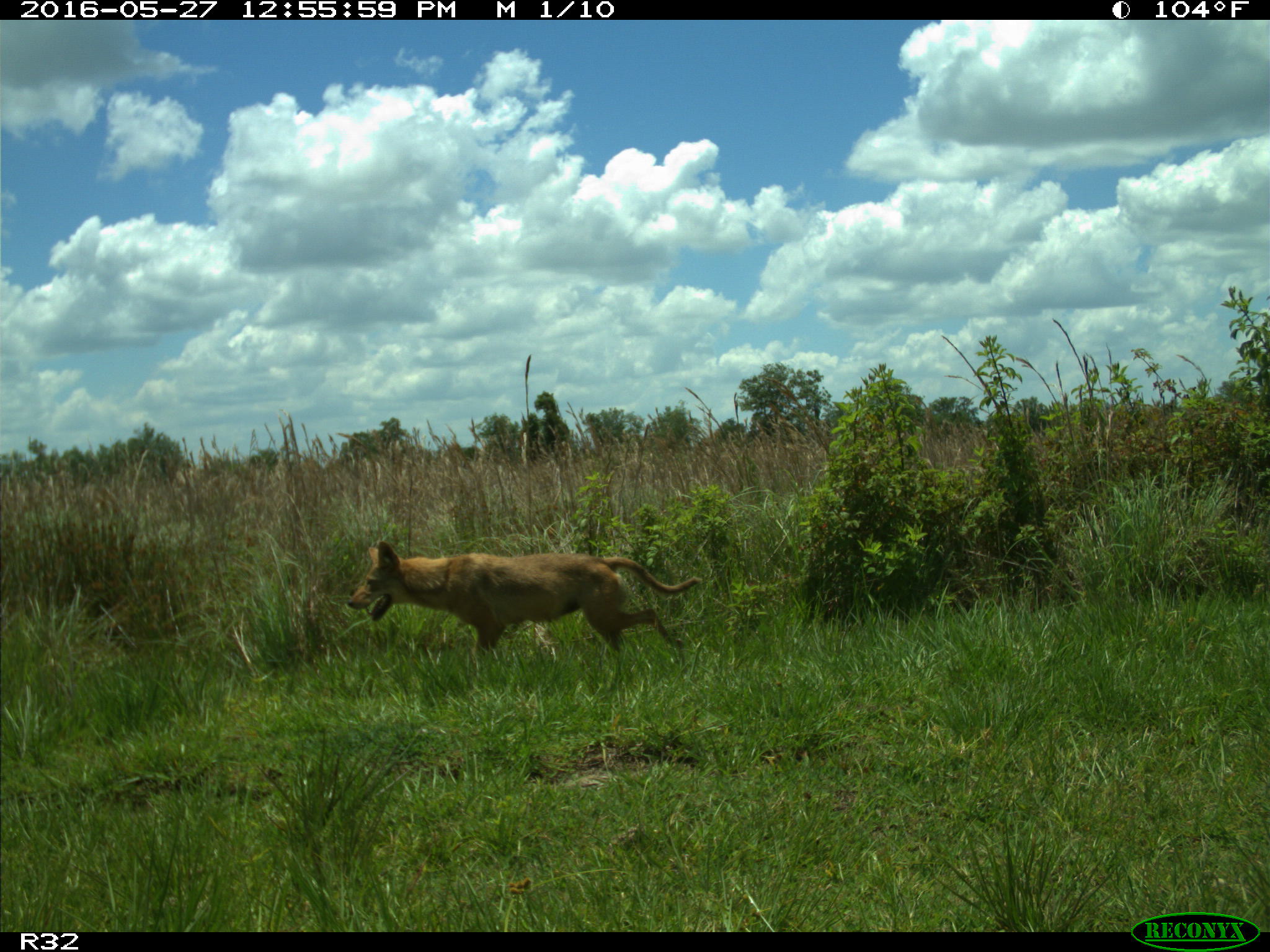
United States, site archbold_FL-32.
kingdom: Animalia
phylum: Chordata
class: Mammalia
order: Carnivora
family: Canidae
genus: Canis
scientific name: Canis latrans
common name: coyote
Canis latrans (coyote).